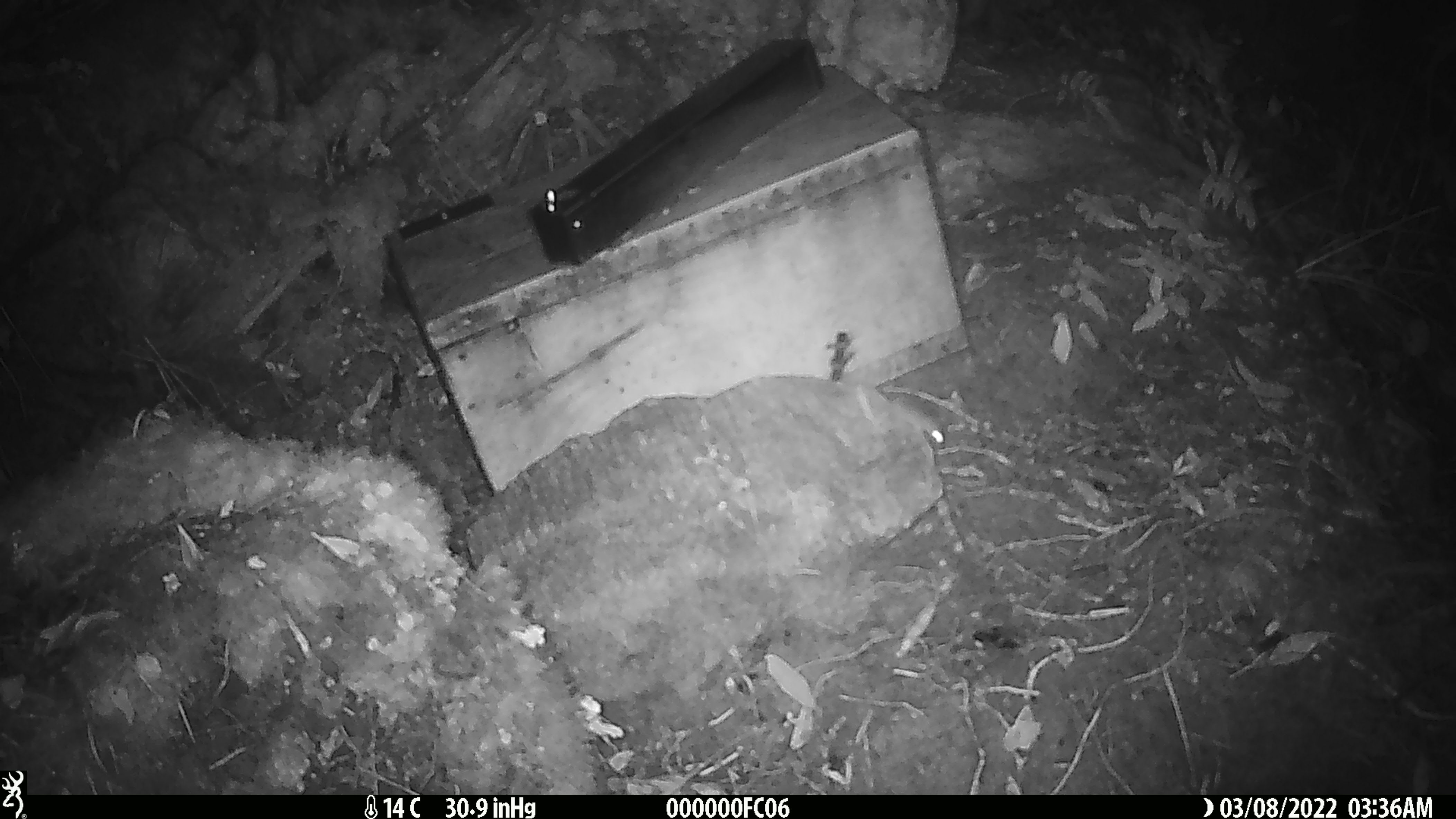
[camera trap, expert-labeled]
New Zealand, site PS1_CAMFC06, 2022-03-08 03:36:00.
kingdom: Animalia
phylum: Chordata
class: Mammalia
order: Rodentia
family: Muridae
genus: Mus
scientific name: Mus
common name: mouse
Mouse (Mus).